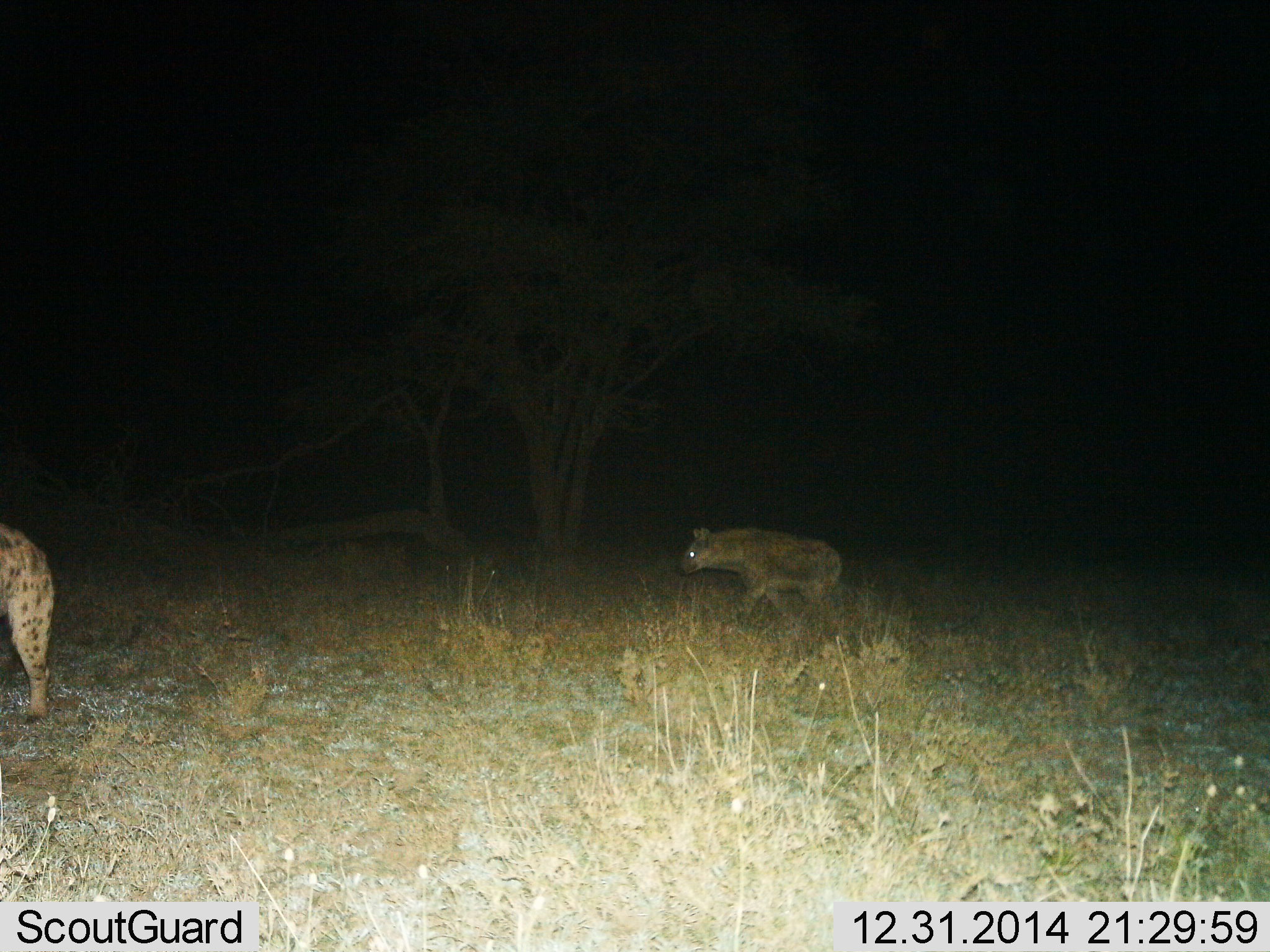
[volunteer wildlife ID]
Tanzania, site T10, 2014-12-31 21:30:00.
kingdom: Animalia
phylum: Chordata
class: Mammalia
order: Carnivora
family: Hyaenidae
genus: Crocuta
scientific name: Crocuta crocuta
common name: spotted hyena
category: hyenaspotted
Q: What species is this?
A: Hyenaspotted (spotted hyena) (Crocuta crocuta).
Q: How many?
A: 2.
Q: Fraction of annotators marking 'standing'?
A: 50%.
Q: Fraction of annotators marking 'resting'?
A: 0%.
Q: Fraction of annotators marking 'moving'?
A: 70%.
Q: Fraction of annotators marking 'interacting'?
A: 0%.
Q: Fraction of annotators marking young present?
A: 0%.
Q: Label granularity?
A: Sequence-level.